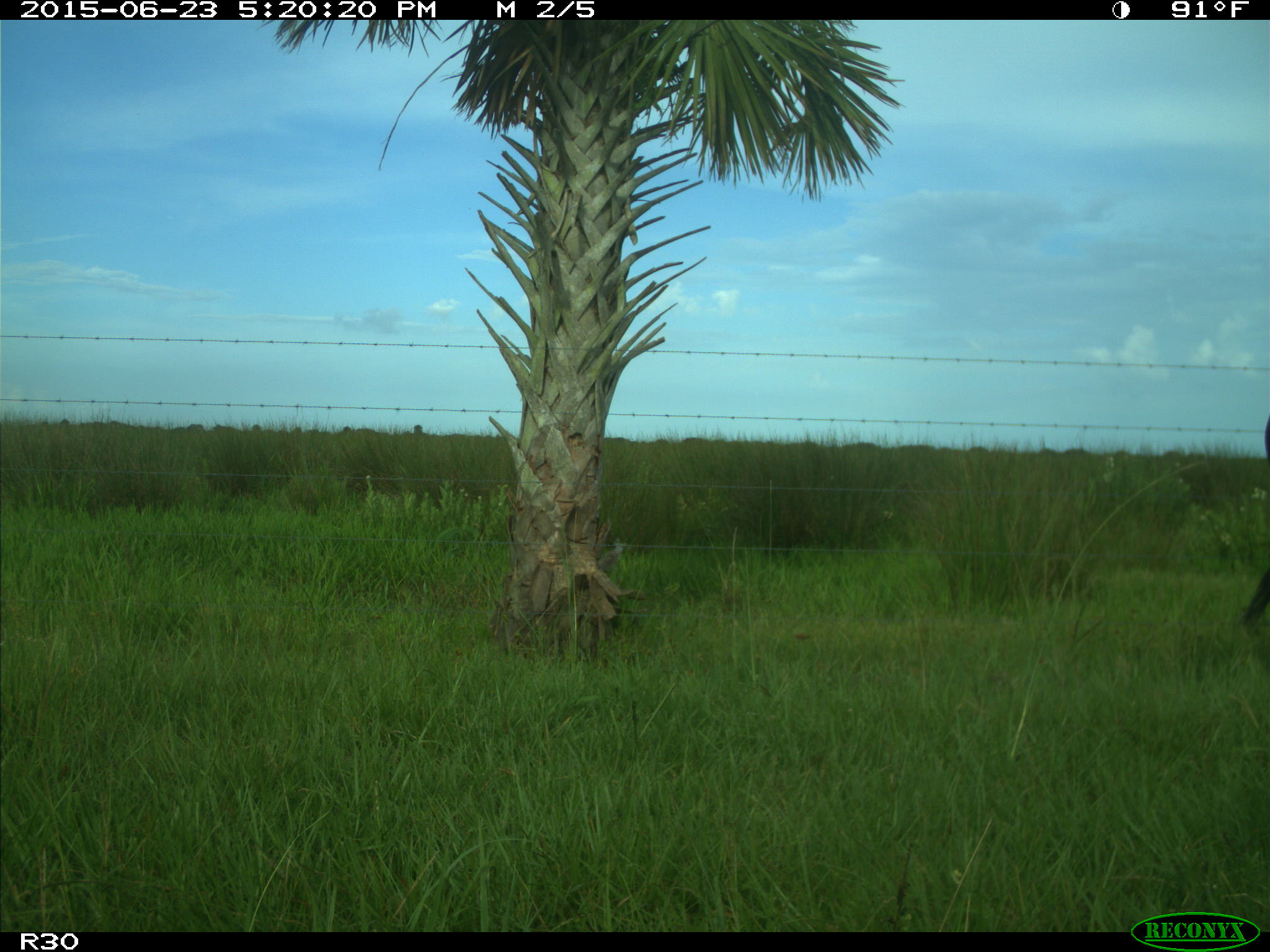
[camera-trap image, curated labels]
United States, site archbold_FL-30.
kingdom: Animalia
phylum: Chordata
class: Mammalia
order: Artiodactyla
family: Bovidae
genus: Bos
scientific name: Bos taurus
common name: domestic cow